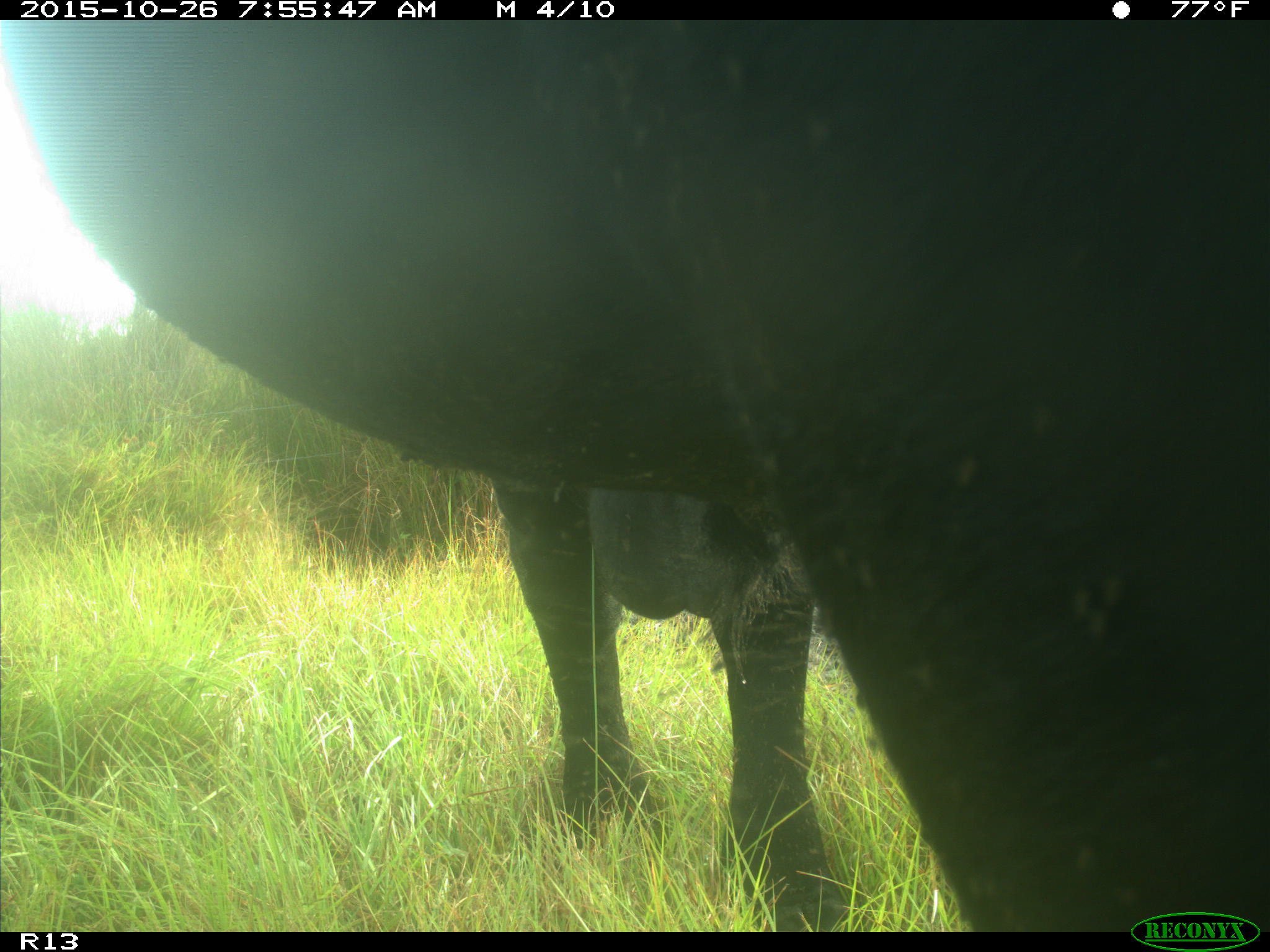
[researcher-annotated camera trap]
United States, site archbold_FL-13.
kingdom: Animalia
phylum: Chordata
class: Mammalia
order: Artiodactyla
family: Bovidae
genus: Bos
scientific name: Bos taurus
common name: domestic cow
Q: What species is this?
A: Bos taurus (domestic cow).